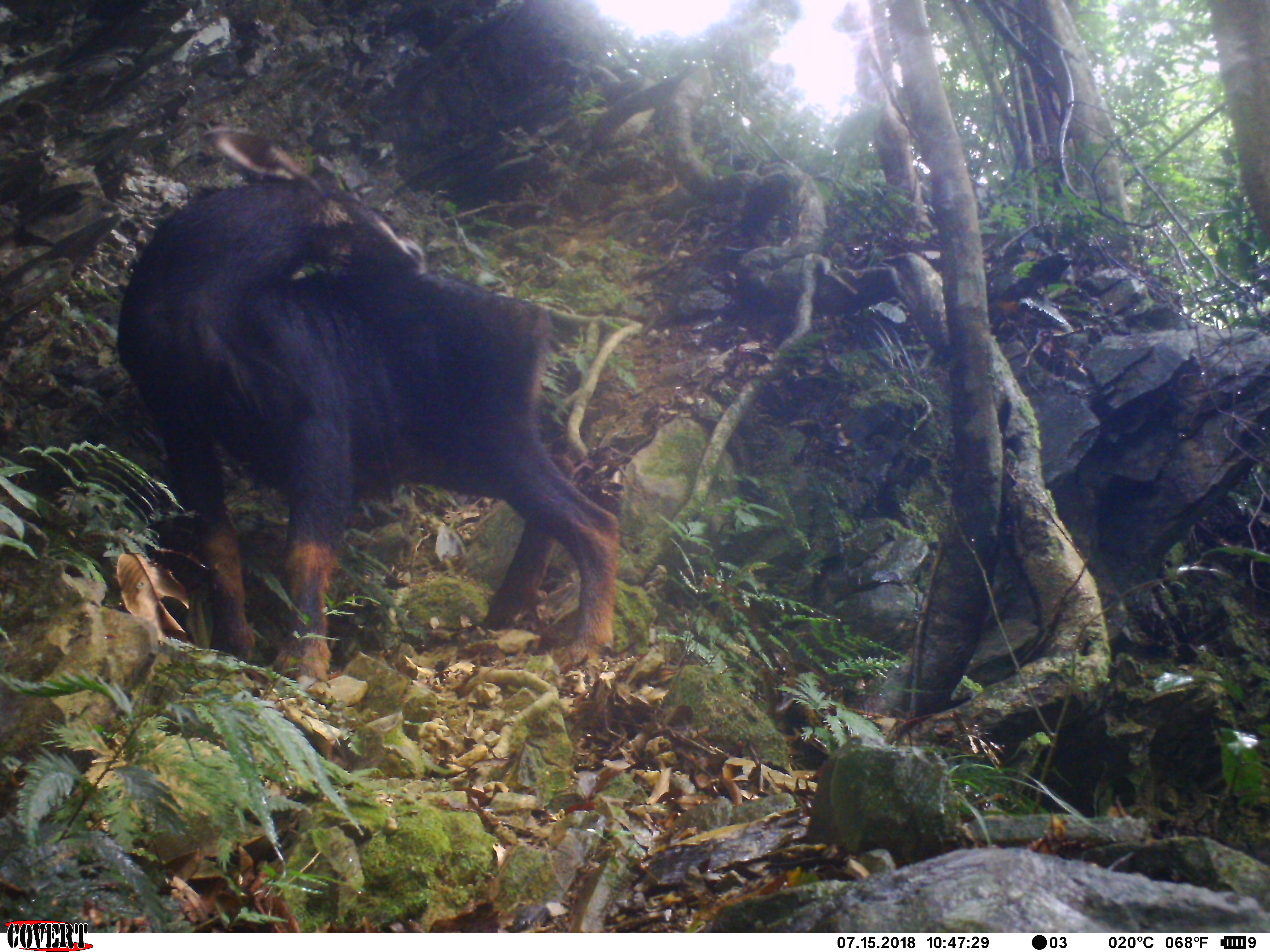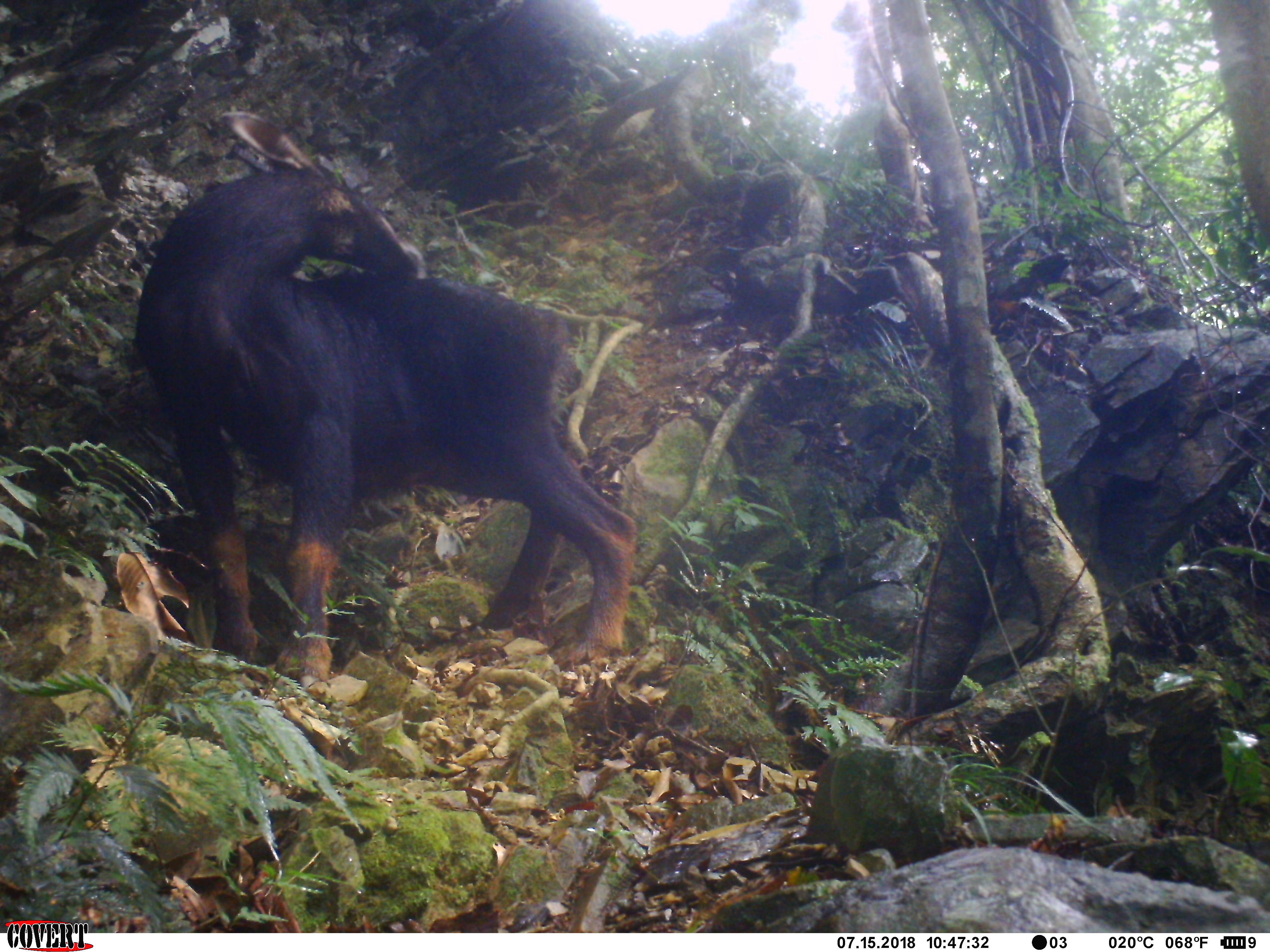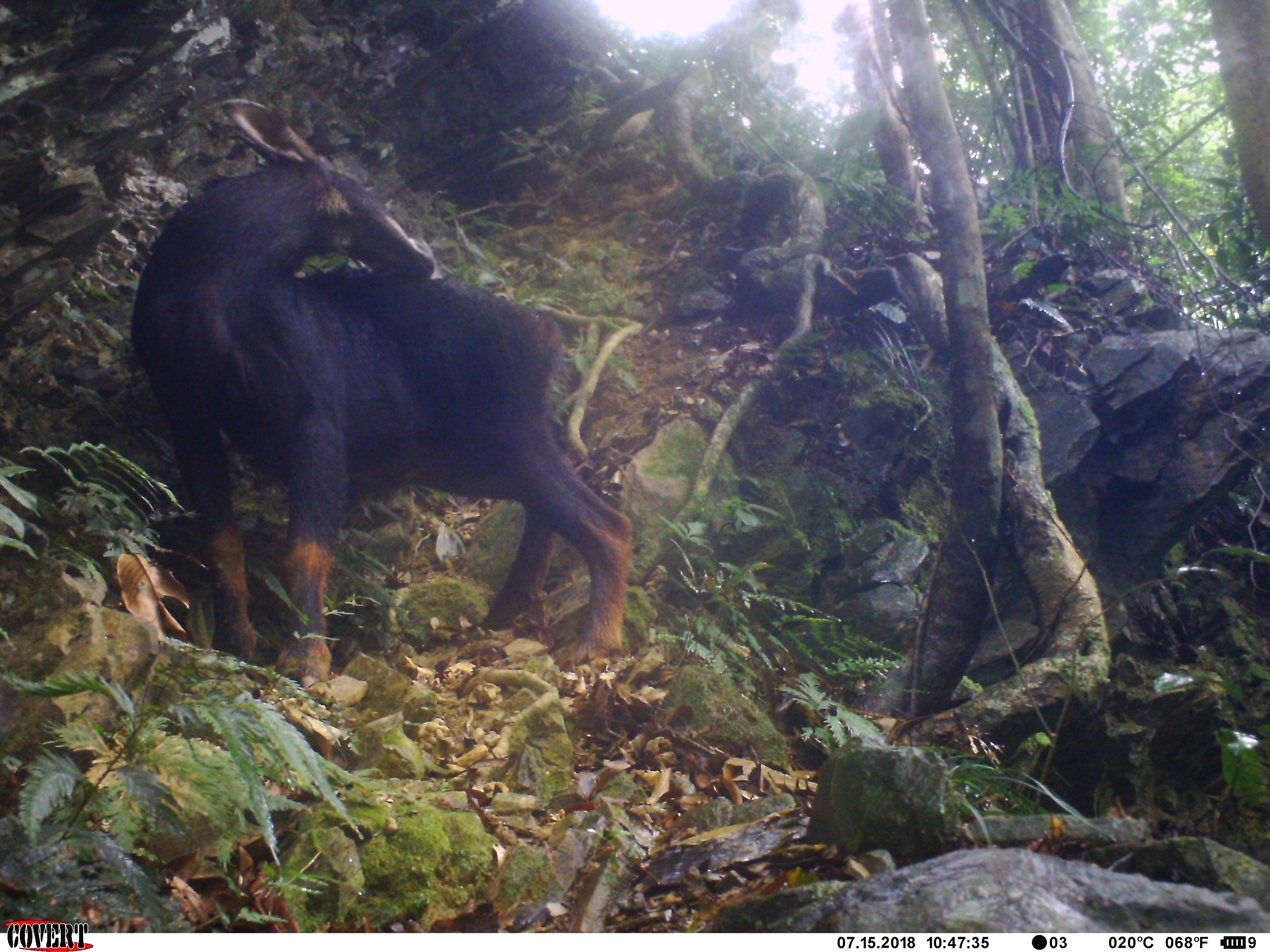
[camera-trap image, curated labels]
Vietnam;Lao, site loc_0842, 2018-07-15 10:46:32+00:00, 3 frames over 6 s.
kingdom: Animalia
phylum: Chordata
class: Mammalia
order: Artiodactyla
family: Bovidae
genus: Capricornis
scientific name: Capricornis sumatraensis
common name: chinese serow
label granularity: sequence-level